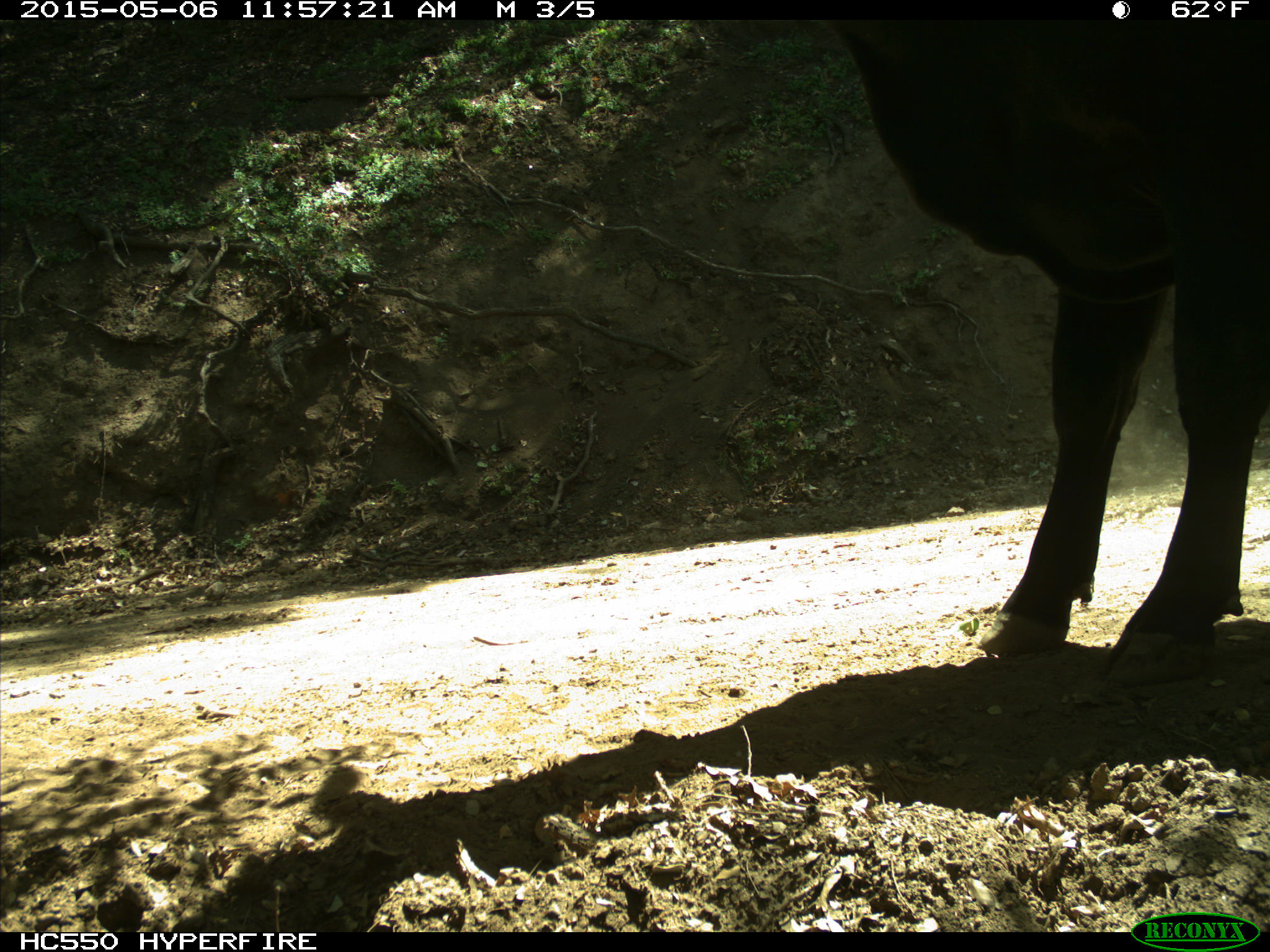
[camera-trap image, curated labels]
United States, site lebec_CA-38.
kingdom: Animalia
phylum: Chordata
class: Mammalia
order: Artiodactyla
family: Bovidae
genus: Bos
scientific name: Bos taurus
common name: domestic cow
Bos taurus (domestic cow).